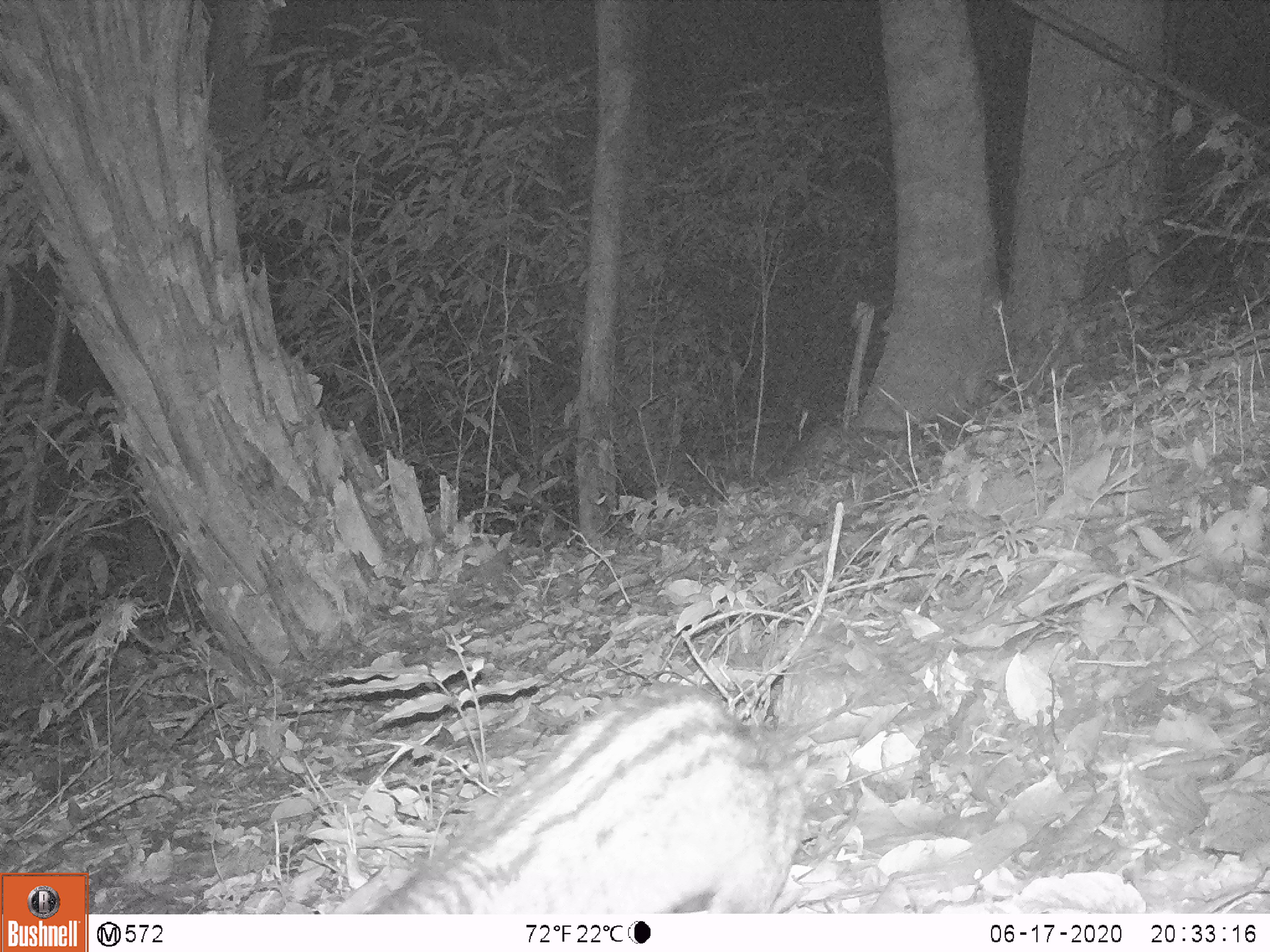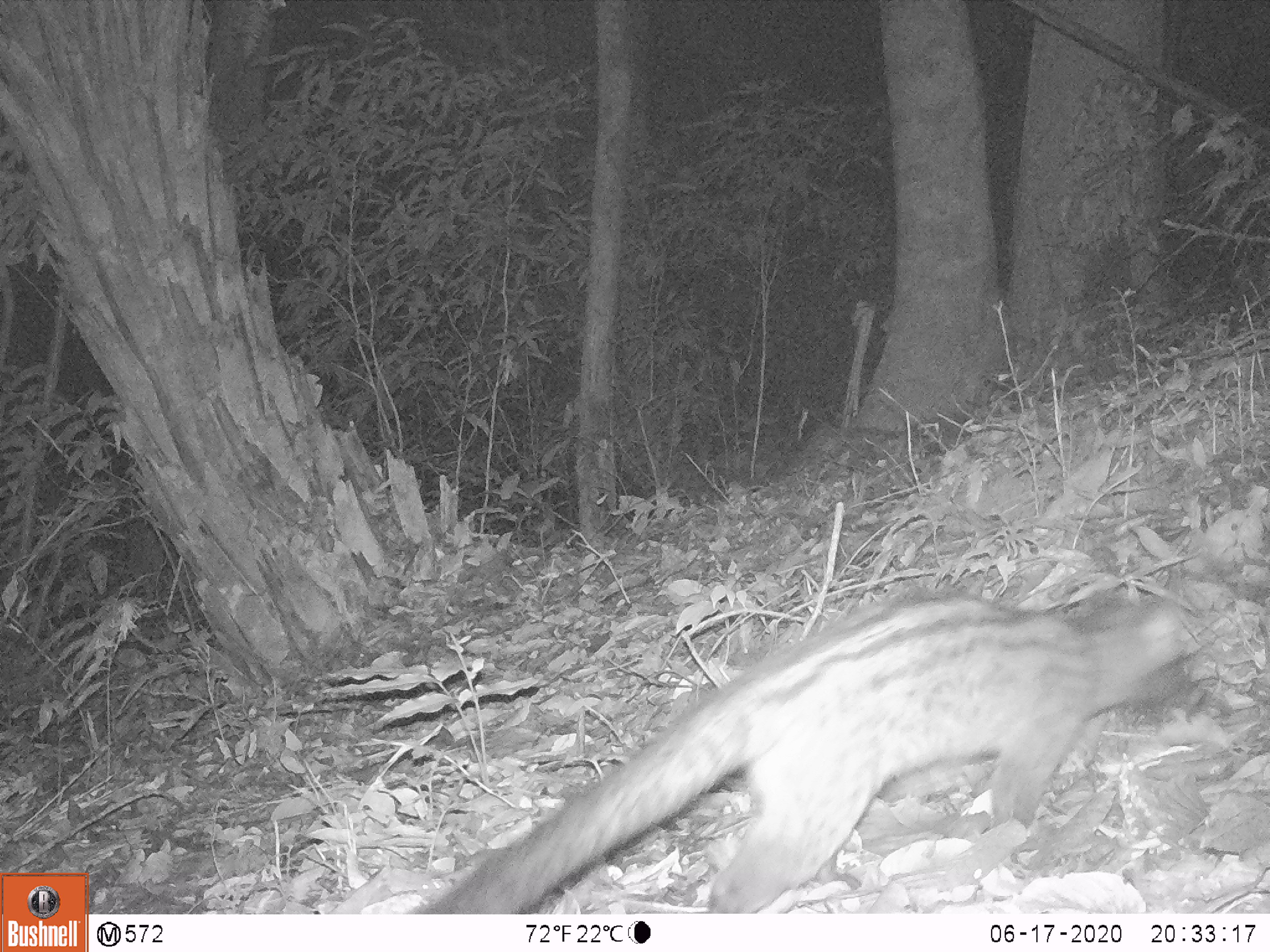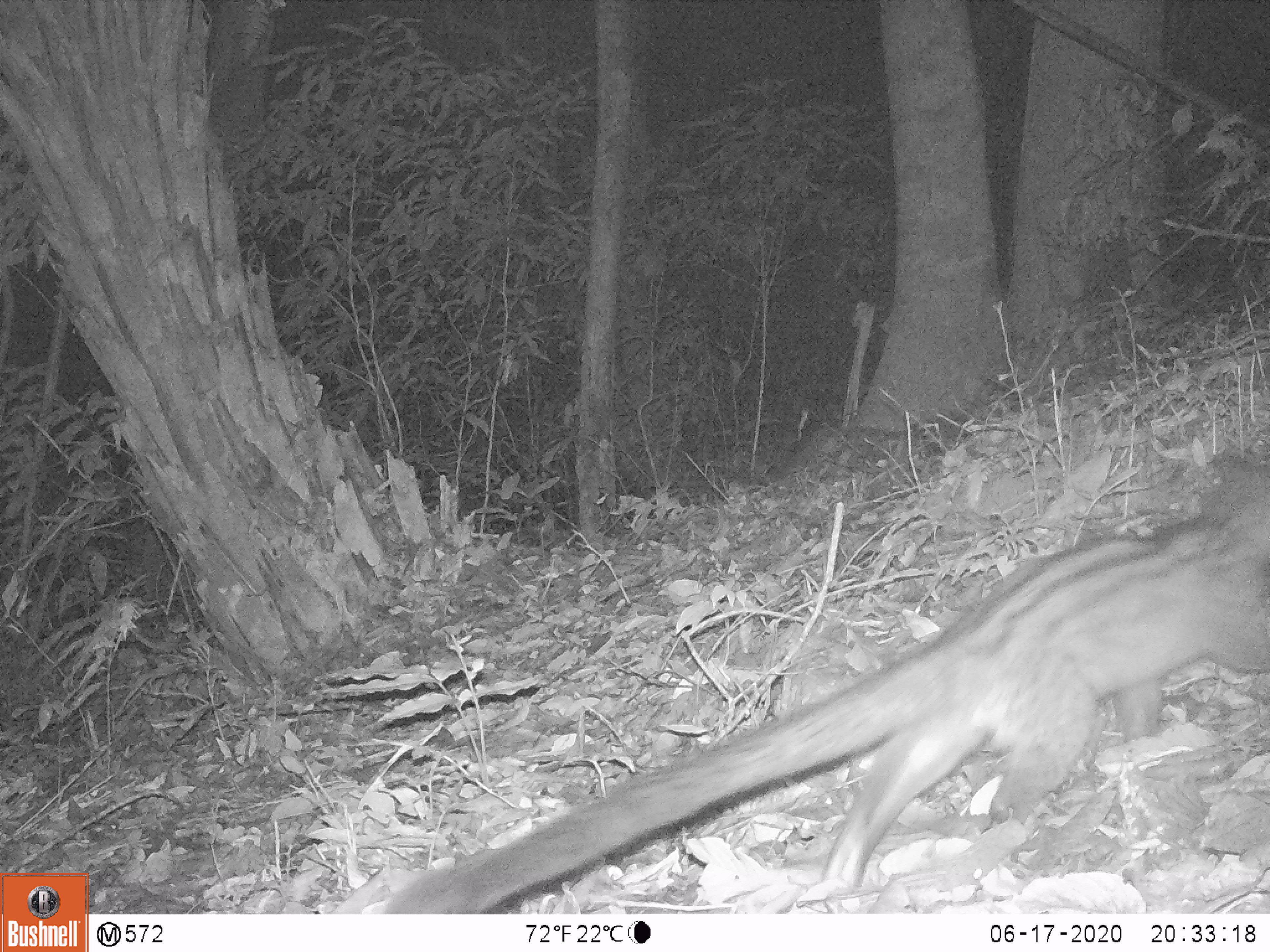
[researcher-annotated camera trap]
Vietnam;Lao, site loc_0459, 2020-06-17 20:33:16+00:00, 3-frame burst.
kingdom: Animalia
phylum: Chordata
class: Mammalia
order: Carnivora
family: Viverridae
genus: Paradoxurus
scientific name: Paradoxurus hermaphroditus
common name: common palm civet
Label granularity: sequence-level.